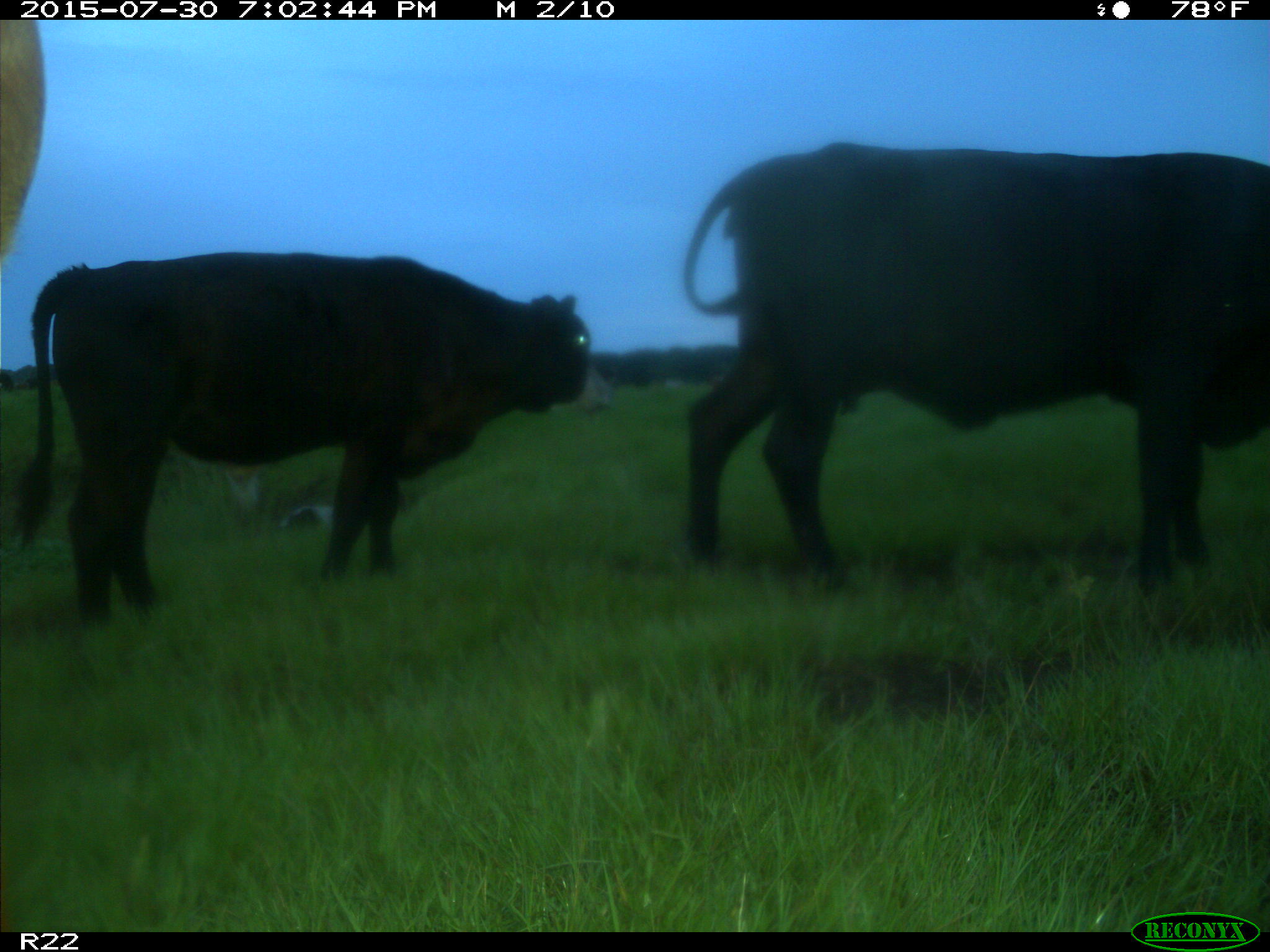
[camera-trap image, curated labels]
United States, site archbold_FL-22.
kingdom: Animalia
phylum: Chordata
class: Mammalia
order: Artiodactyla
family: Bovidae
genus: Bos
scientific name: Bos taurus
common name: domestic cow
Bos taurus (domestic cow).